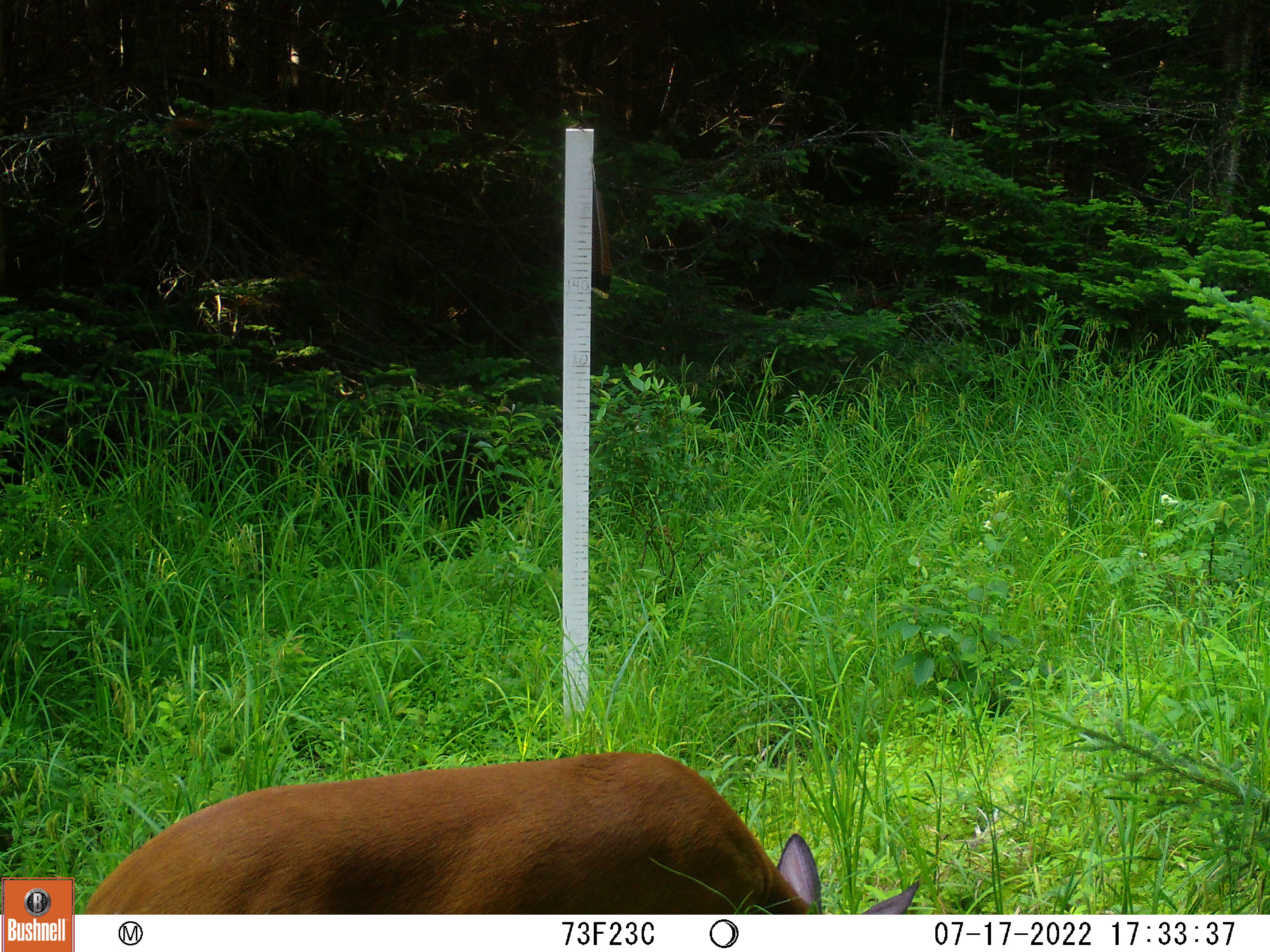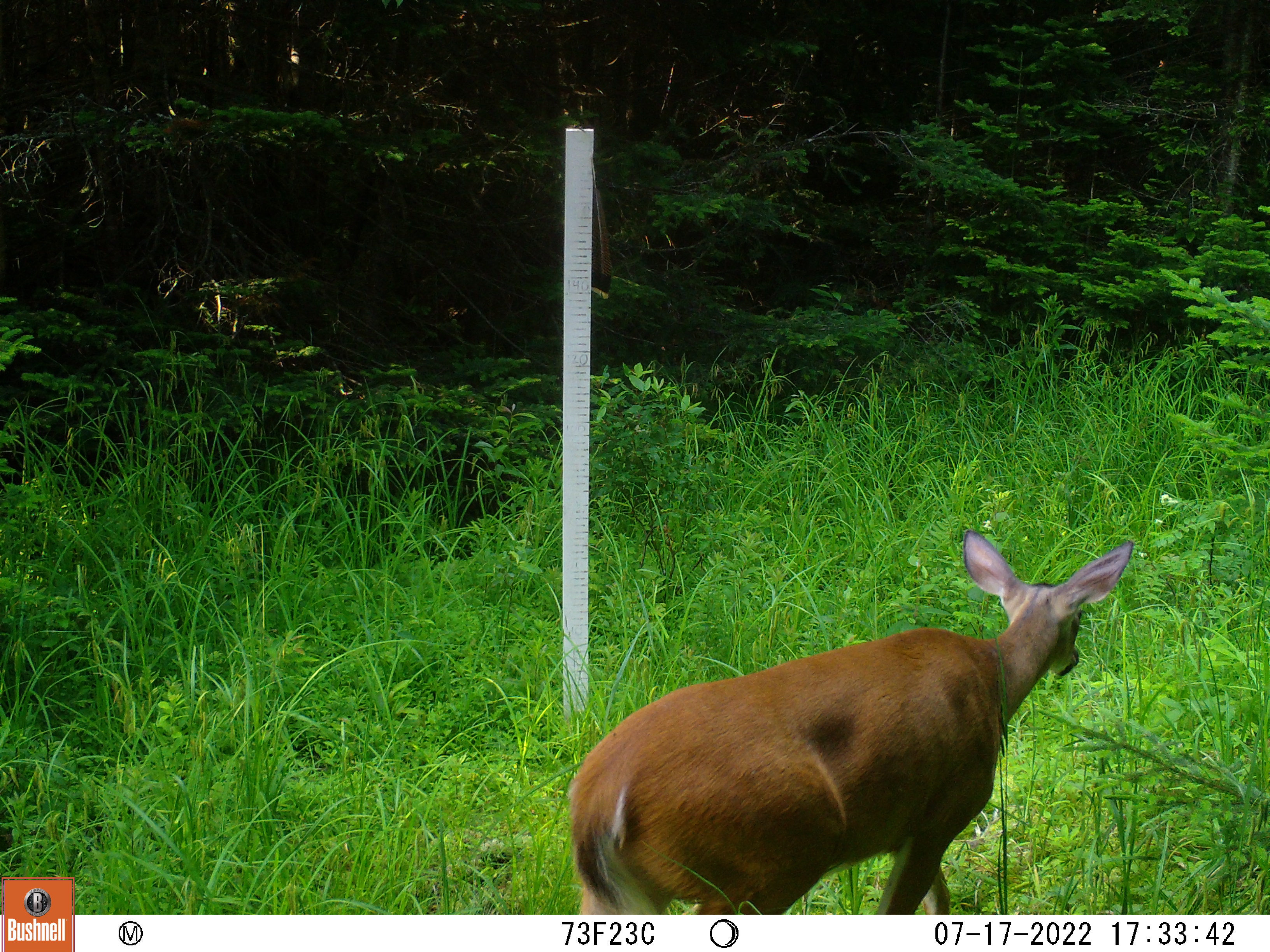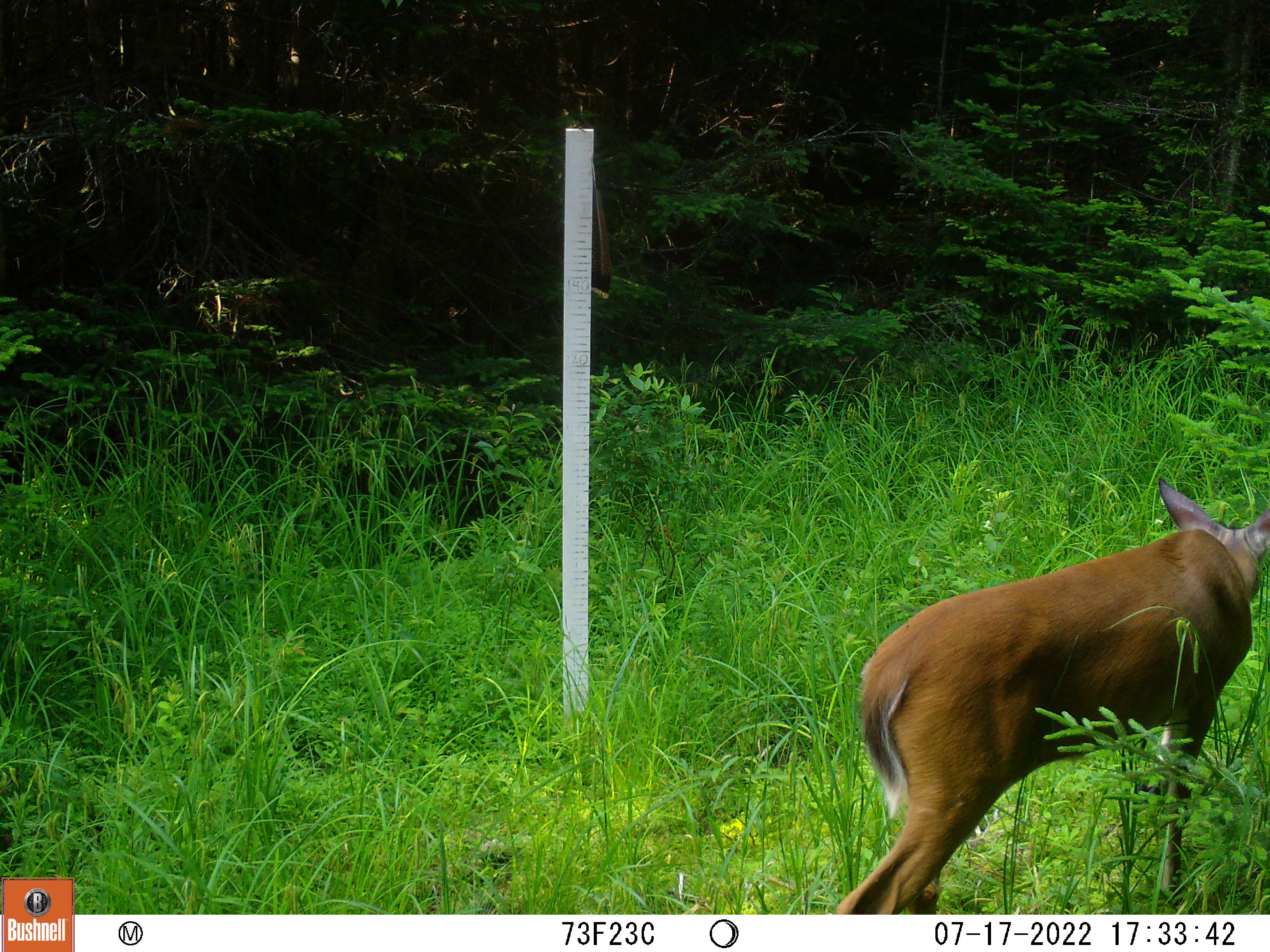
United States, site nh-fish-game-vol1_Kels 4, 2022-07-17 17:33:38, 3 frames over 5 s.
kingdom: Animalia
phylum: Chordata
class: Mammalia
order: Artiodactyla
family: Cervidae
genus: Odocoileus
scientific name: Odocoileus virginianus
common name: white-tailed deer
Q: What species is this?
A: White-tailed deer (Odocoileus virginianus).